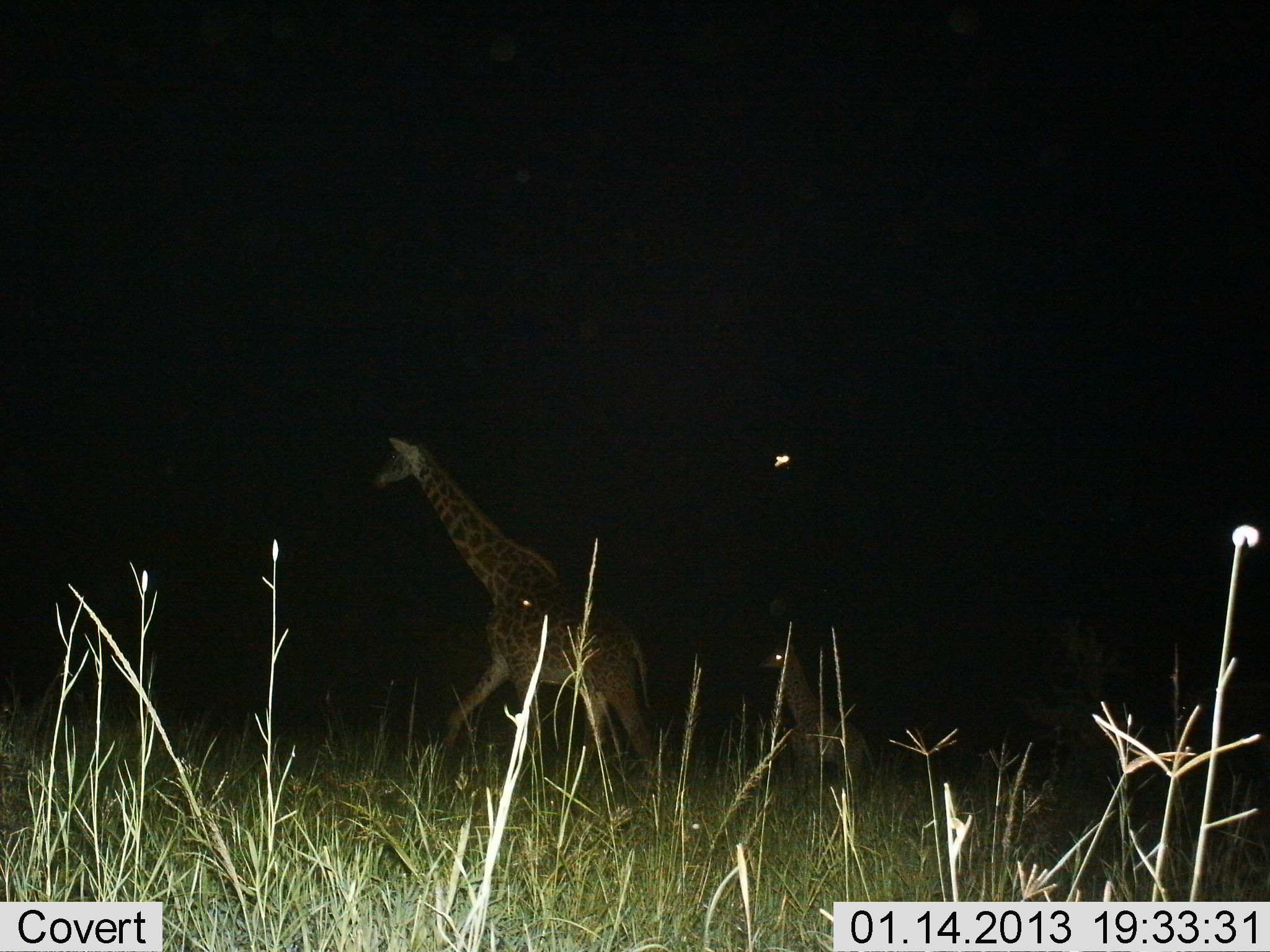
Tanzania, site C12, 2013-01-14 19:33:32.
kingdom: Animalia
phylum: Chordata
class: Mammalia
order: Artiodactyla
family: Giraffidae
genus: Giraffa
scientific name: Giraffa camelopardalis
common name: giraffe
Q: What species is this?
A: Giraffe (Giraffa camelopardalis).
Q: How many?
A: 2.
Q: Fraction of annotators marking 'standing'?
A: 35%.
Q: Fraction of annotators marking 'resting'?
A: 0%.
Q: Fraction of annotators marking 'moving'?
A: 85%.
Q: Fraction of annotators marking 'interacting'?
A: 0%.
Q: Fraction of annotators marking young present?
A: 35%.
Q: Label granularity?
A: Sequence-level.